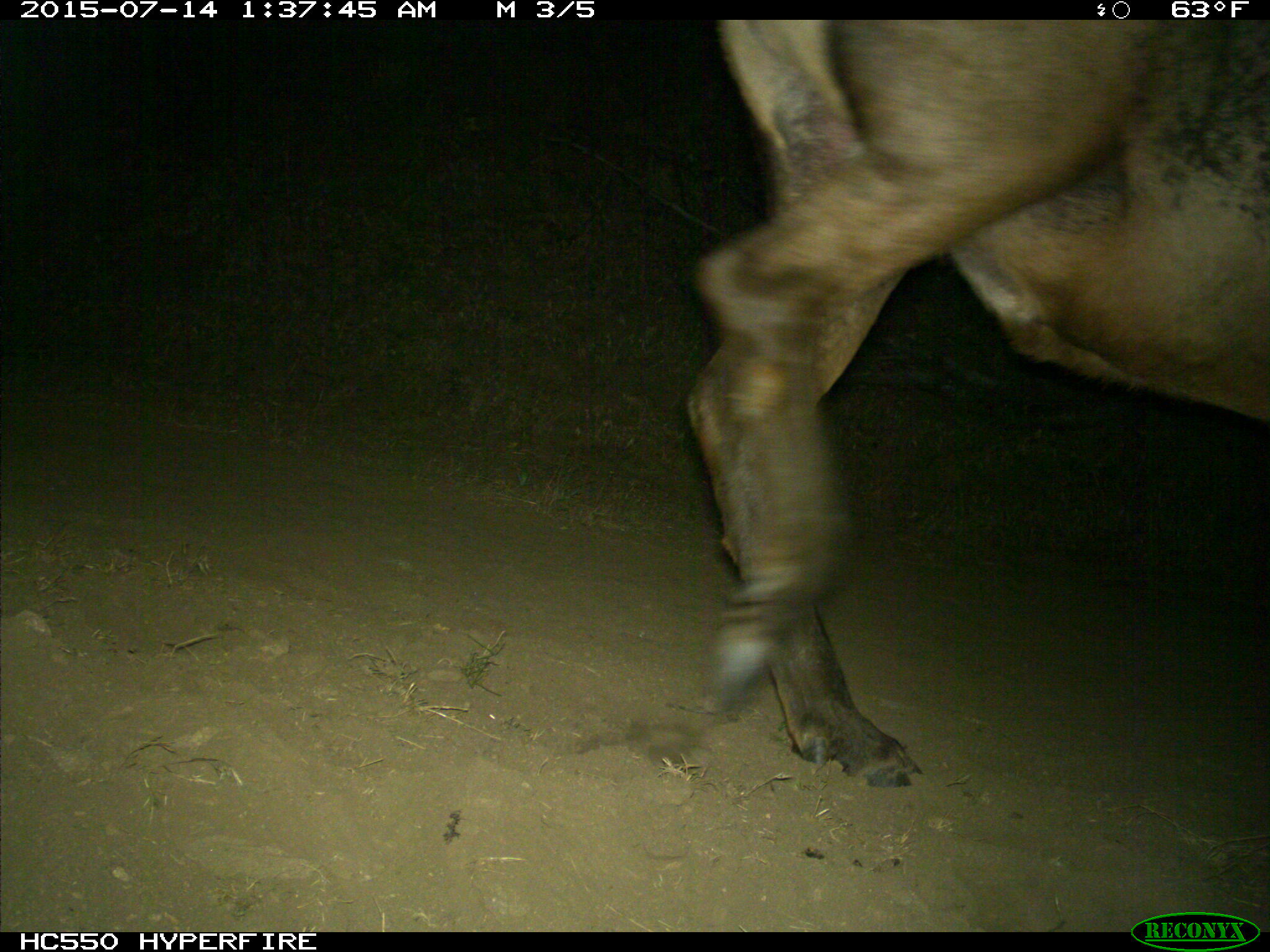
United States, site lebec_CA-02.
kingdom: Animalia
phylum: Chordata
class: Mammalia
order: Artiodactyla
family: Cervidae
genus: Cervus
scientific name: Cervus canadensis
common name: elk